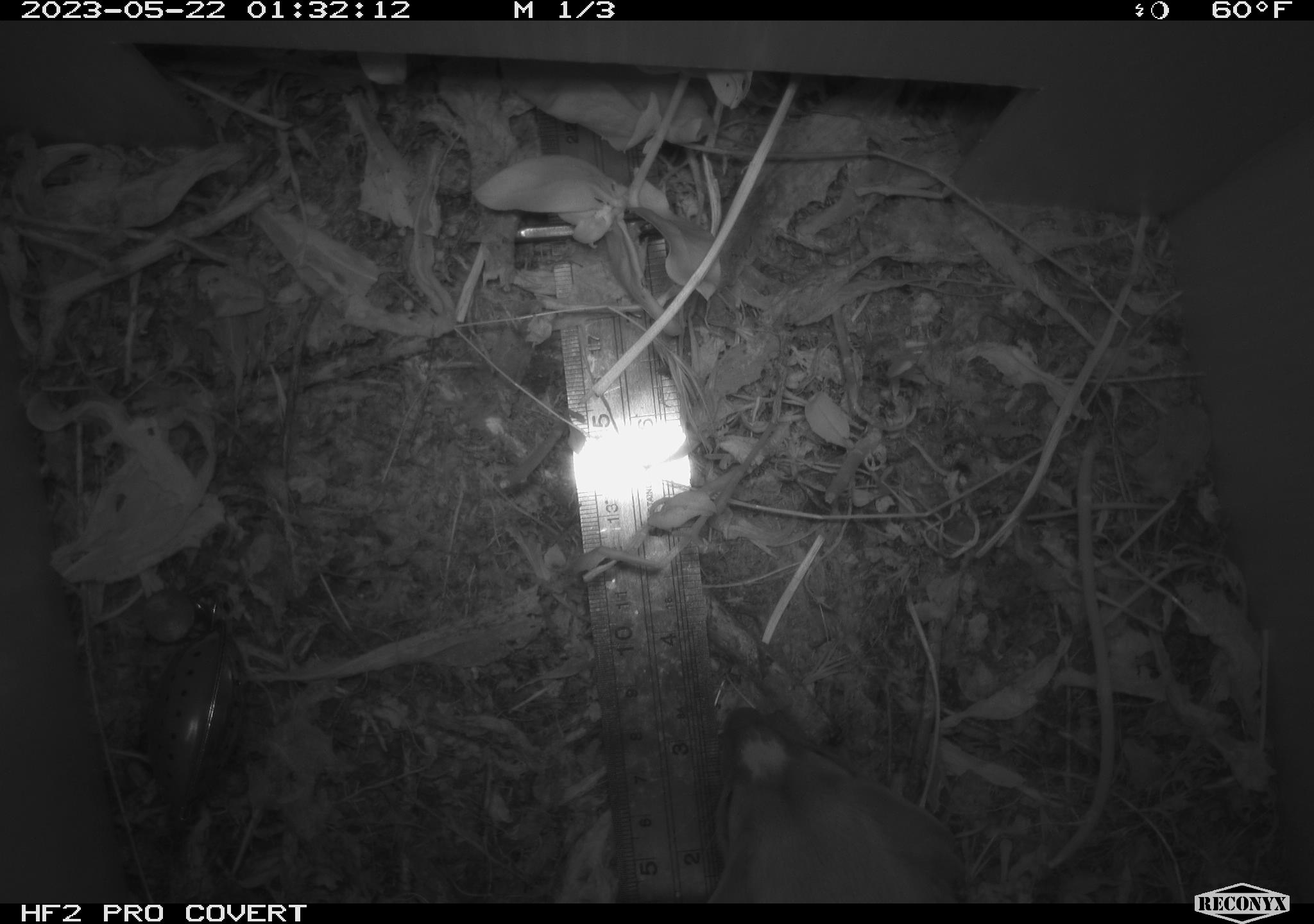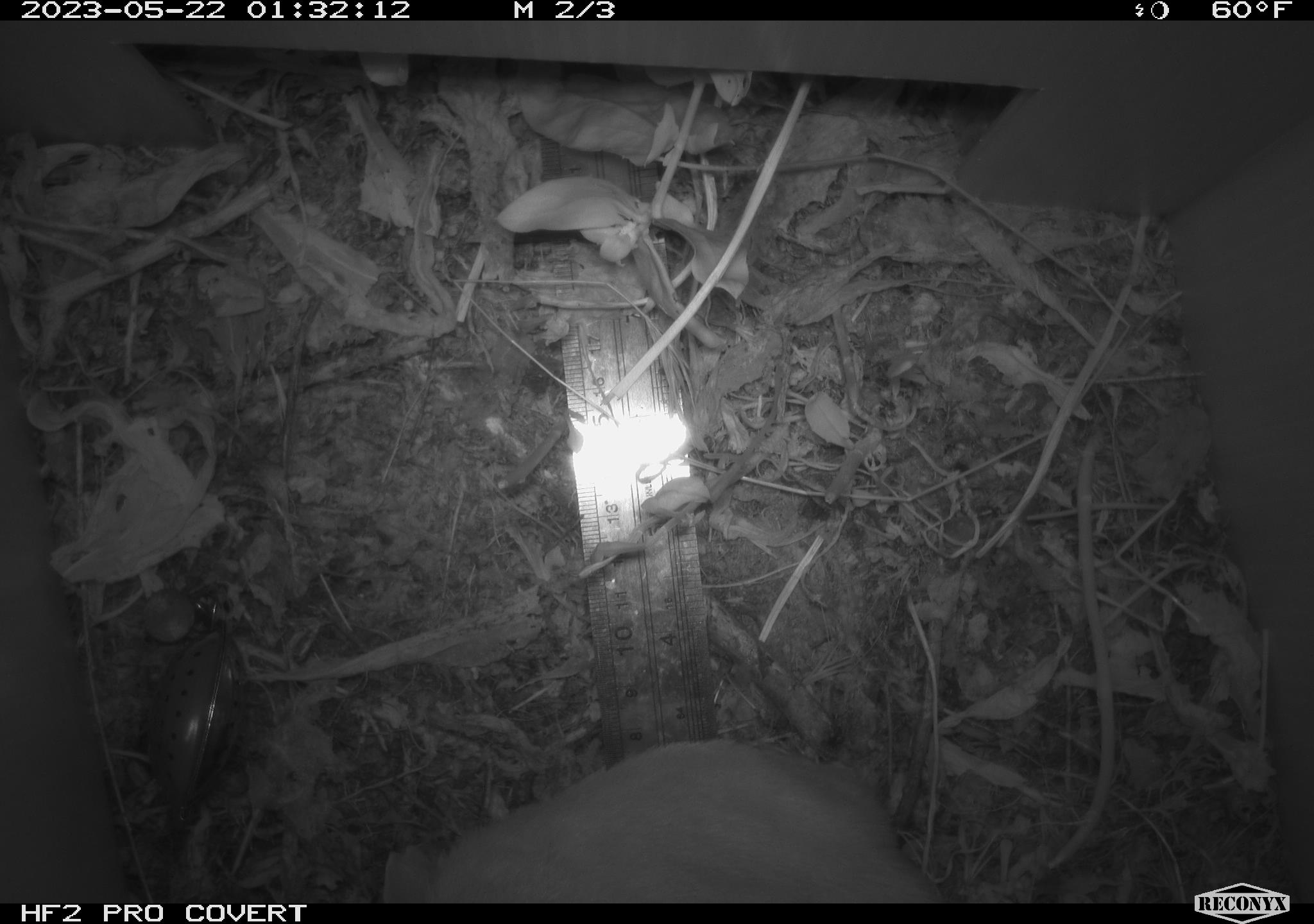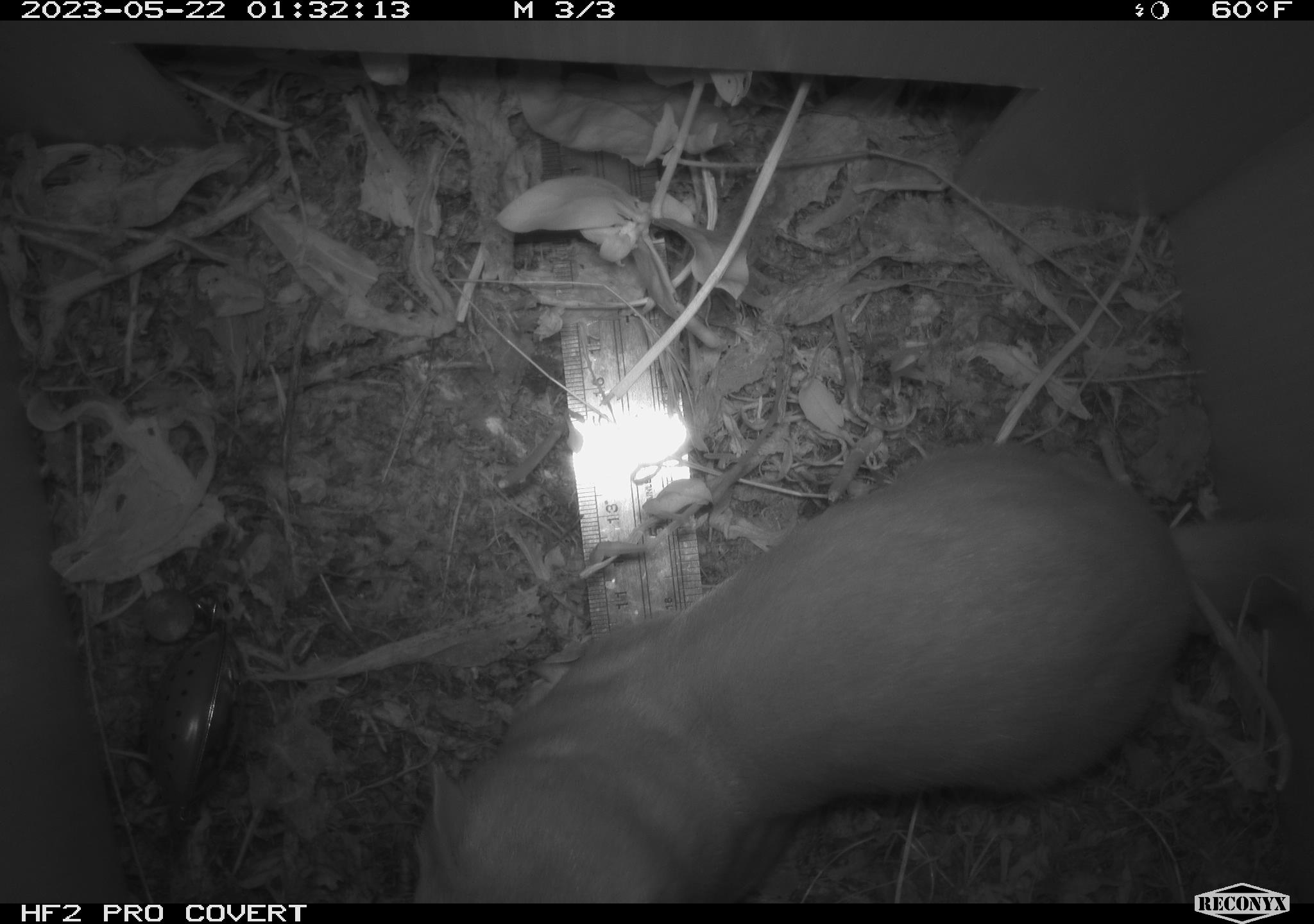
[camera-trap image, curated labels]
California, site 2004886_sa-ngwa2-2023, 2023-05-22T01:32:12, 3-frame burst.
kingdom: Animalia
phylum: Chordata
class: Mammalia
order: Carnivora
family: Mustelidae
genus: Neogale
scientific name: Neogale frenata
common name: long-tailed weasel